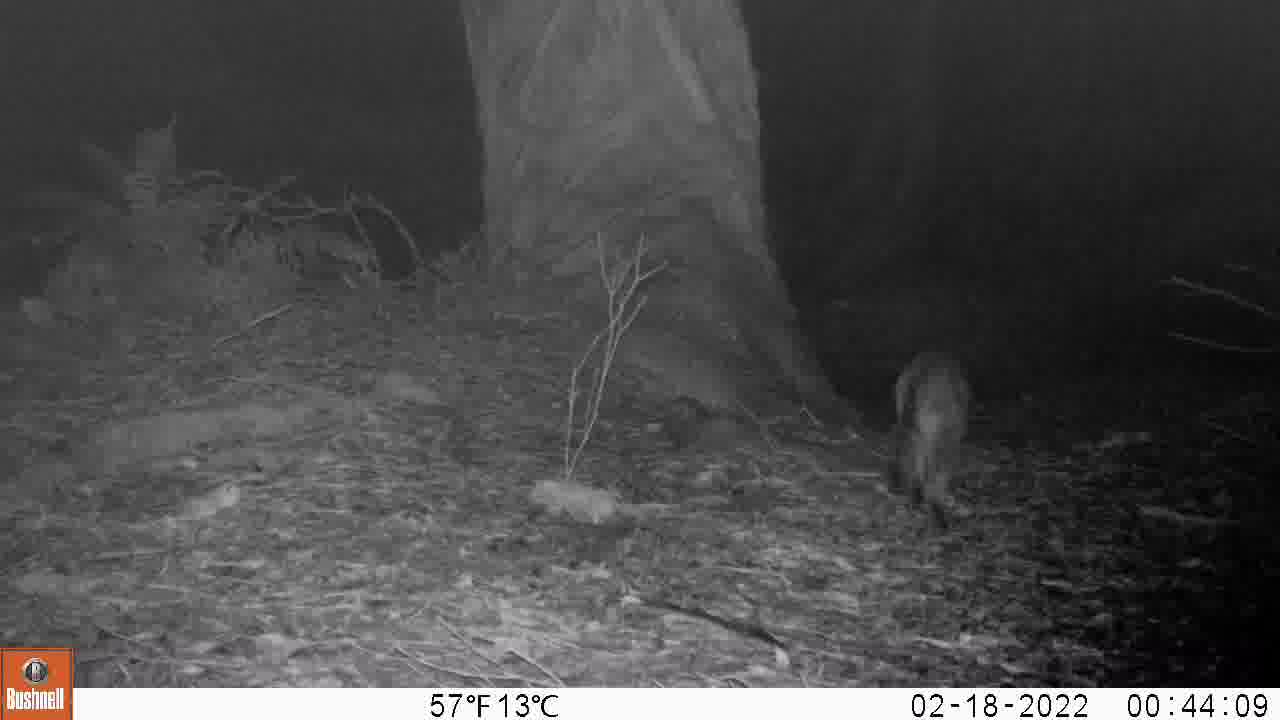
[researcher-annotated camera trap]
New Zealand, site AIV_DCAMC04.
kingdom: Animalia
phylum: Chordata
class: Mammalia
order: Carnivora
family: Felidae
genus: Felis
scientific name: Felis catus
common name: domestic cat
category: cat